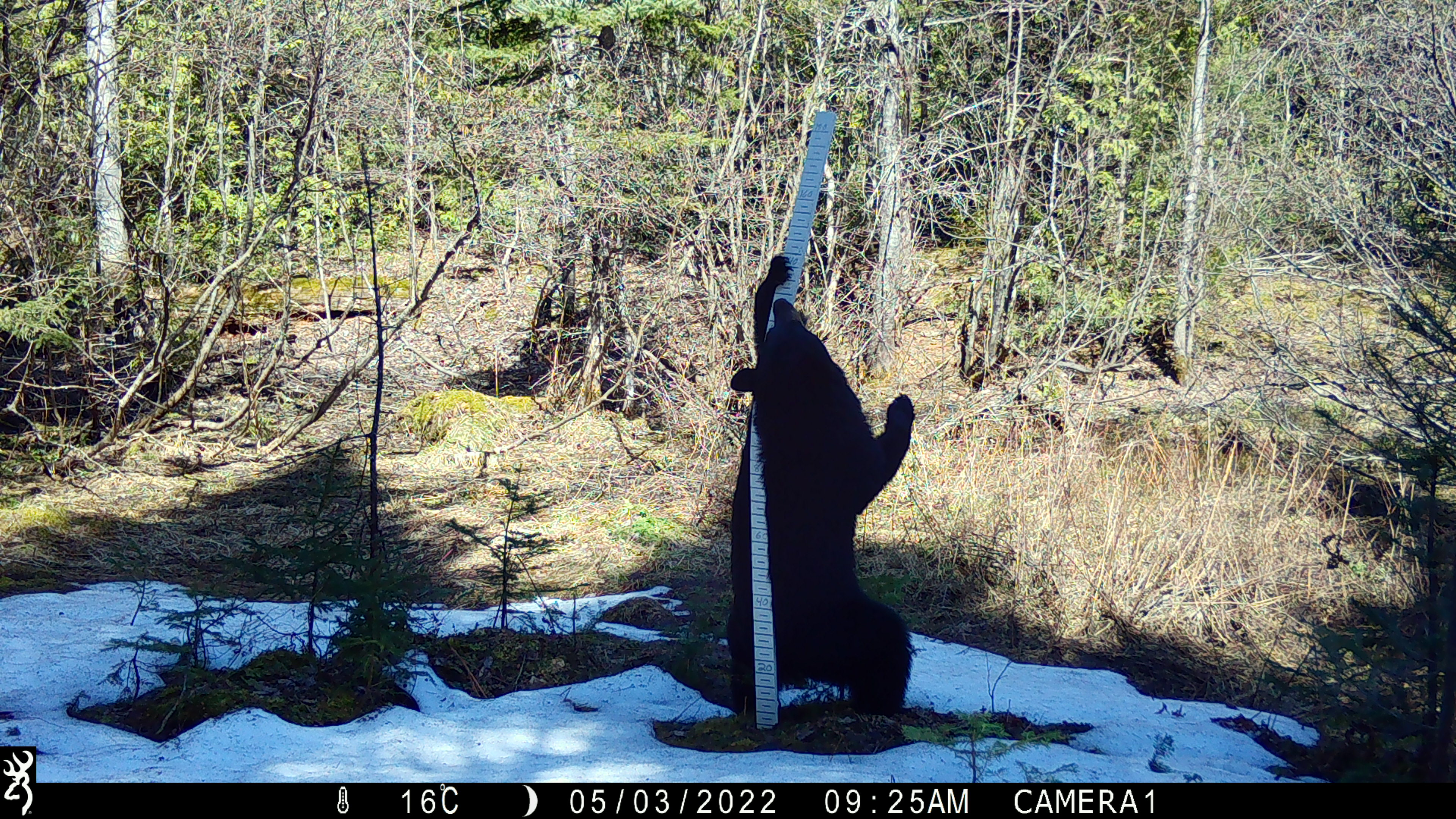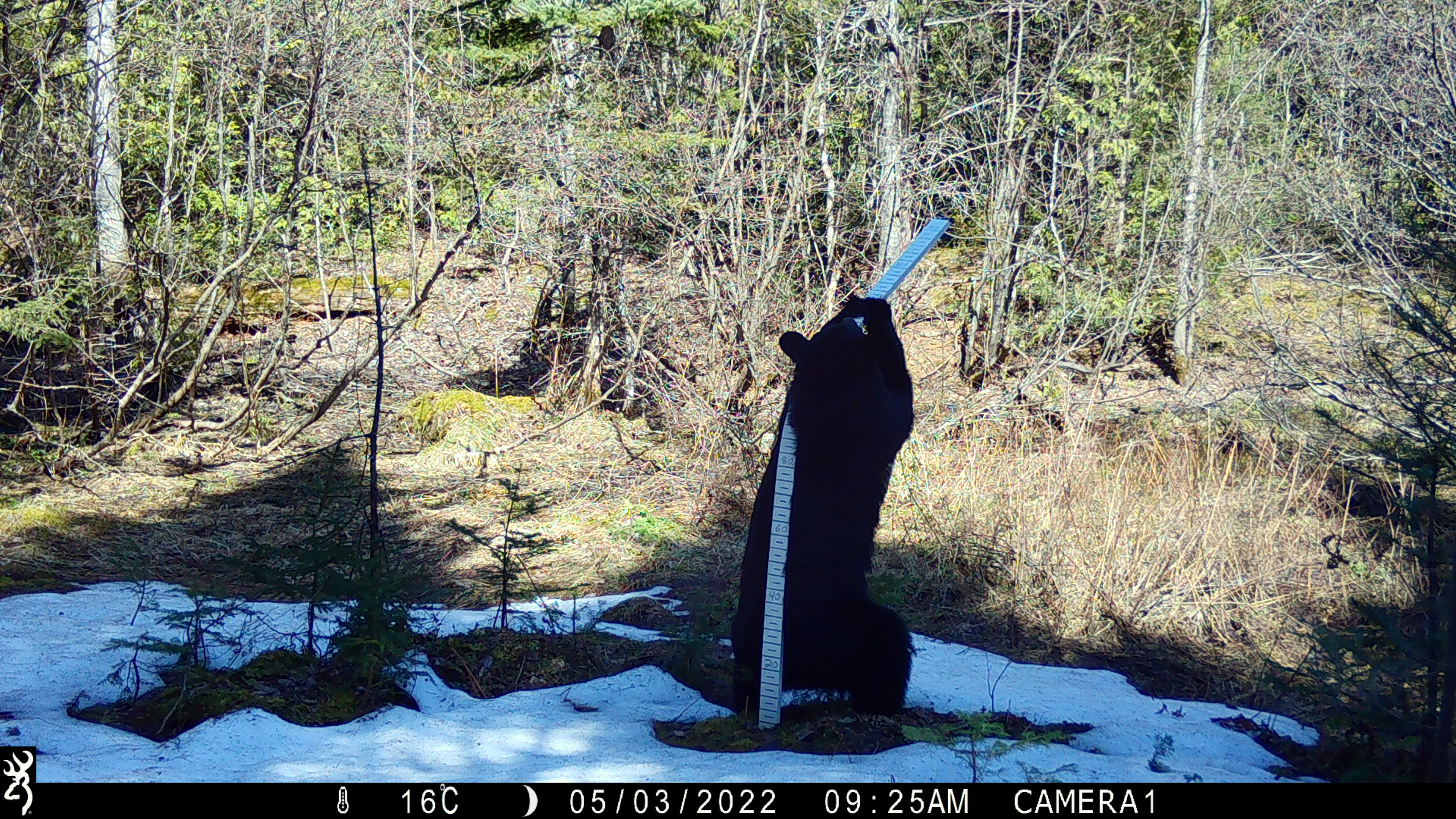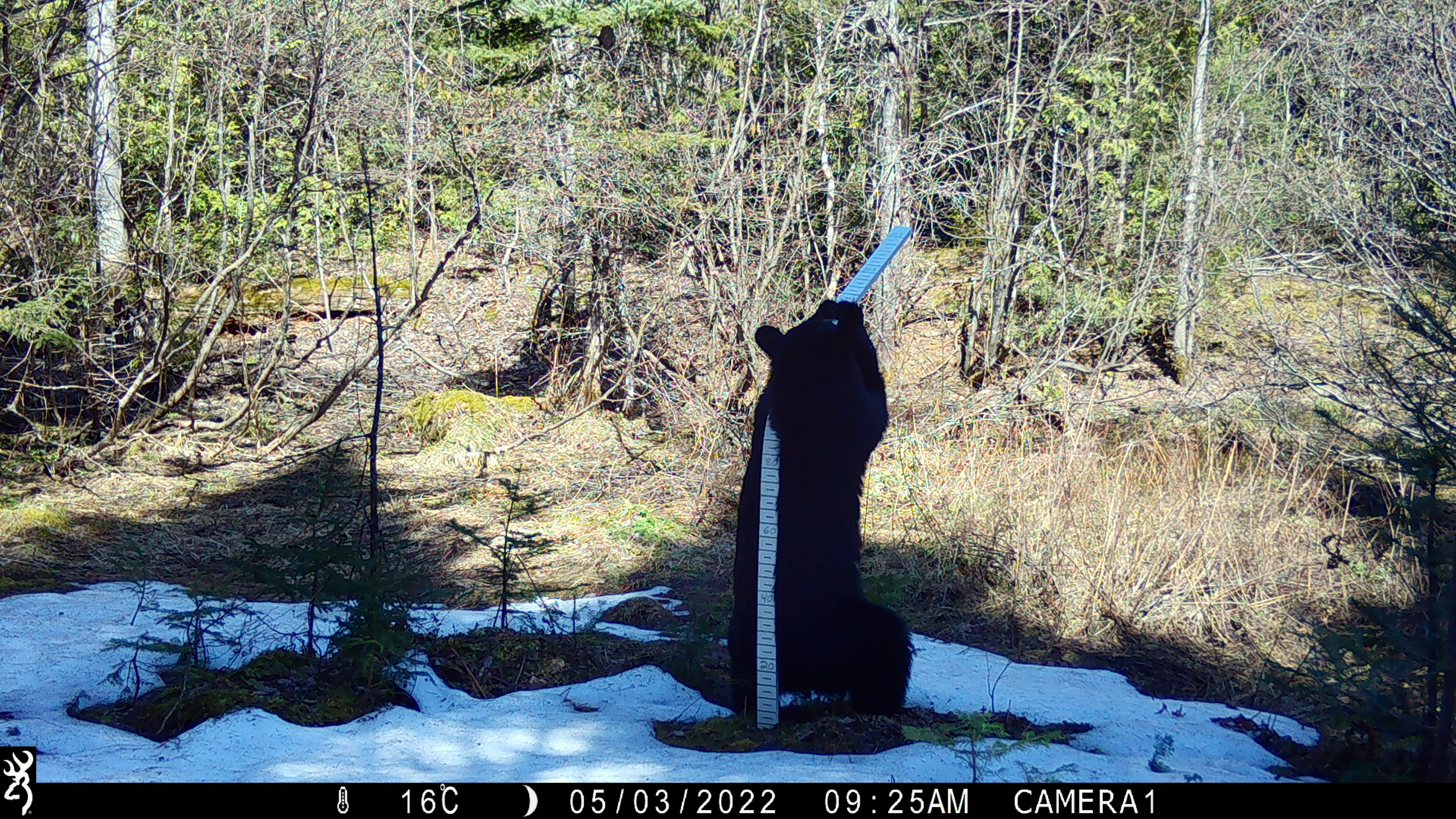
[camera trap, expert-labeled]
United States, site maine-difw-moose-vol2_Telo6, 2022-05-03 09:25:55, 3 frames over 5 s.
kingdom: Animalia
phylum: Chordata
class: Mammalia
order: Carnivora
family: Ursidae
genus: Ursus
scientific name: Ursus americanus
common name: black bear